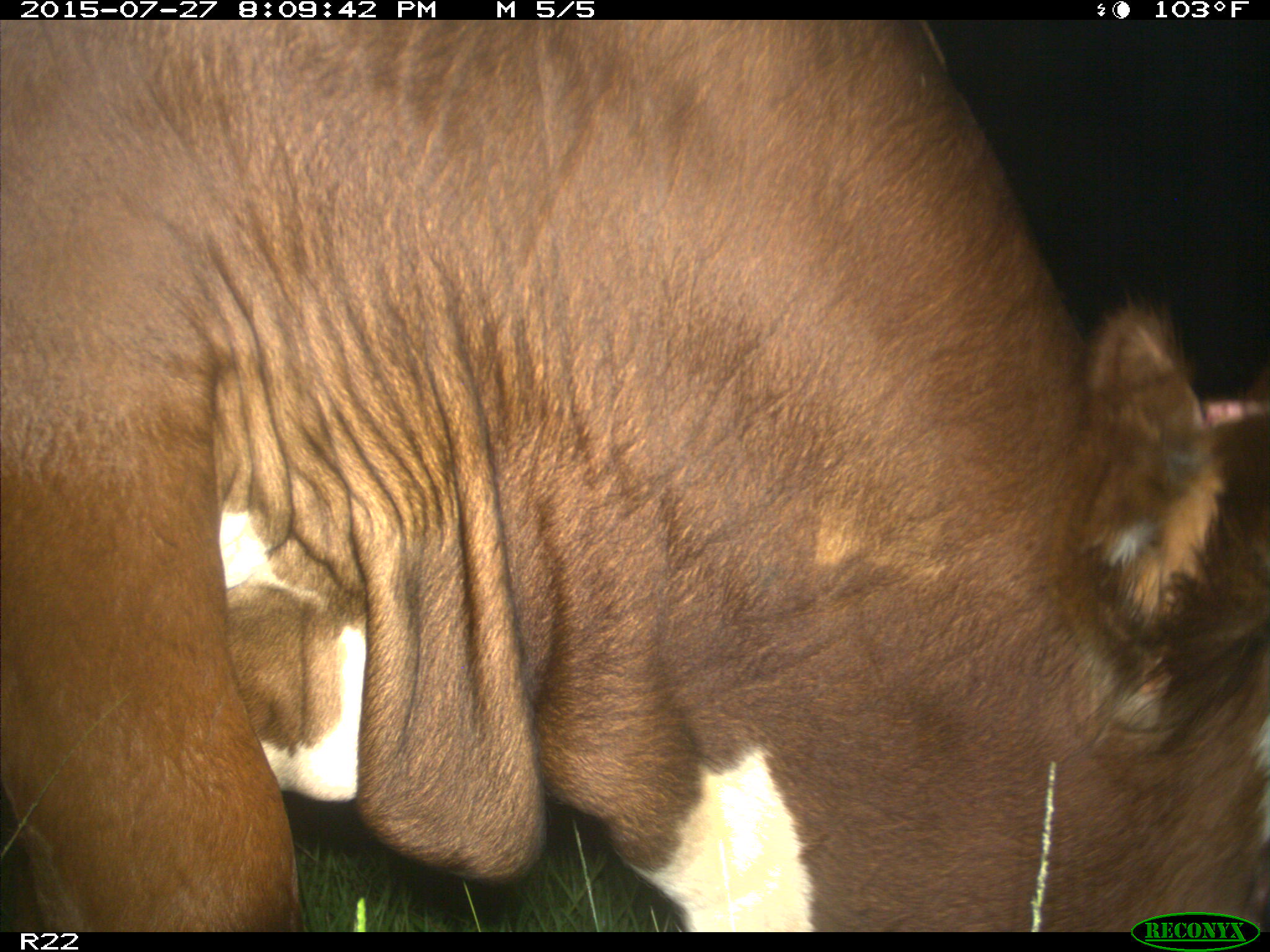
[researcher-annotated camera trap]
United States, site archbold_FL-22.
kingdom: Animalia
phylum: Chordata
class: Mammalia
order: Artiodactyla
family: Suidae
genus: Sus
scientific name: Sus scrofa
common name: wild boar